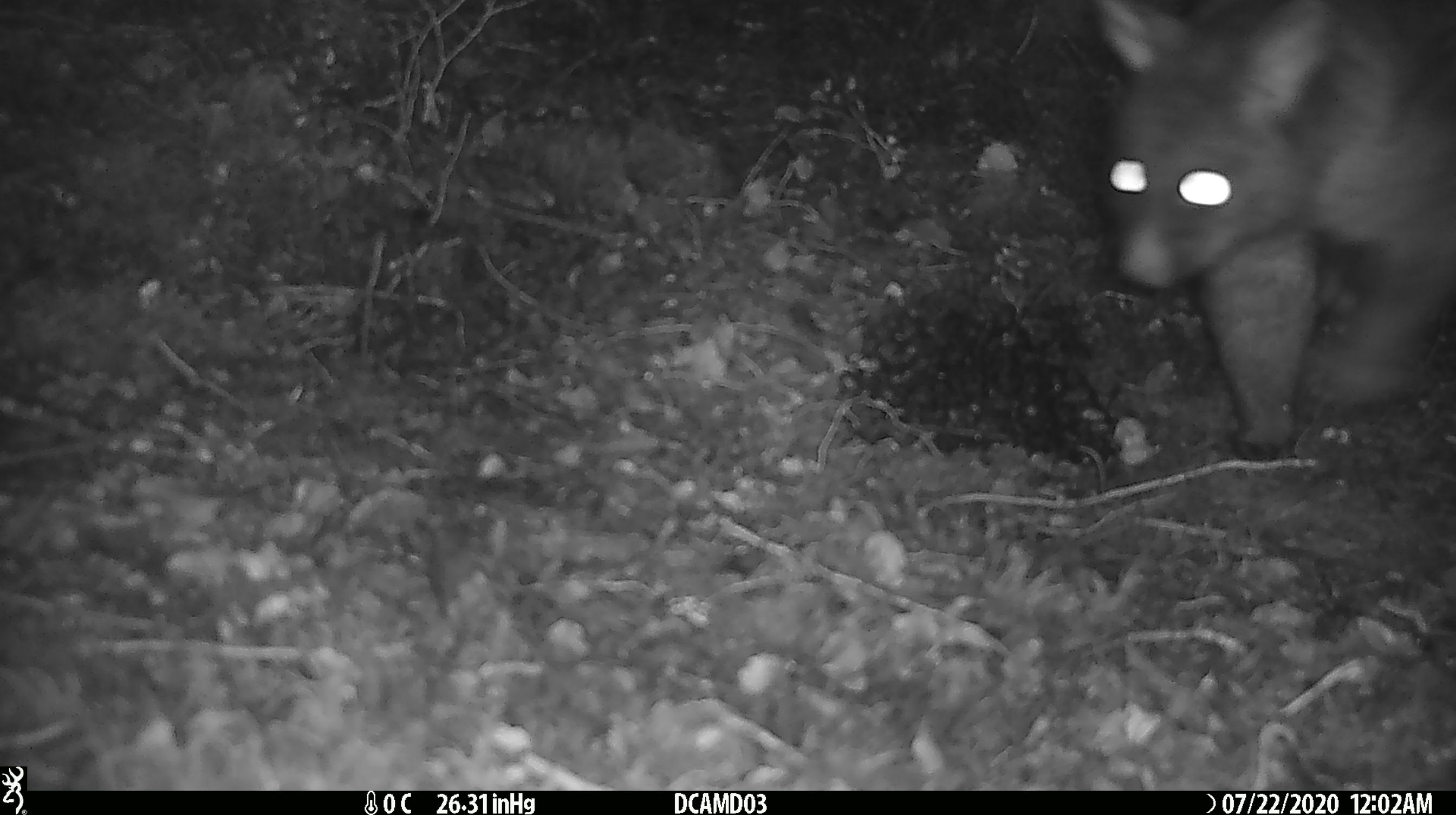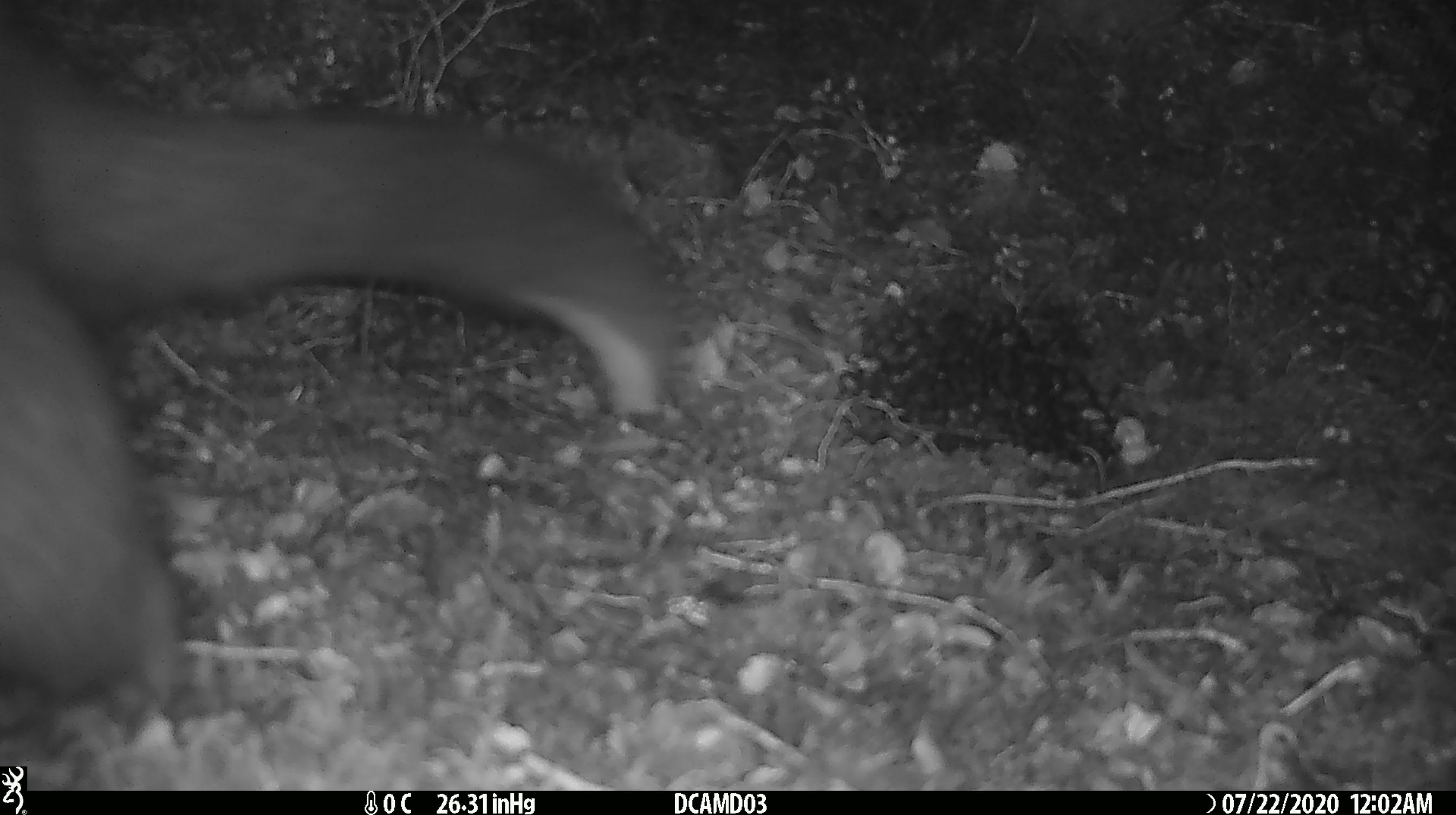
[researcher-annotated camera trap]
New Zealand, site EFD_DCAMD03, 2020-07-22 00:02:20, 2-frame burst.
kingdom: Animalia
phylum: Chordata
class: Mammalia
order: Diprotodontia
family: Phalangeridae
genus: Trichosurus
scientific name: Trichosurus vulpecula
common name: common brushtail possum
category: possum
Possum (common brushtail possum) (Trichosurus vulpecula).